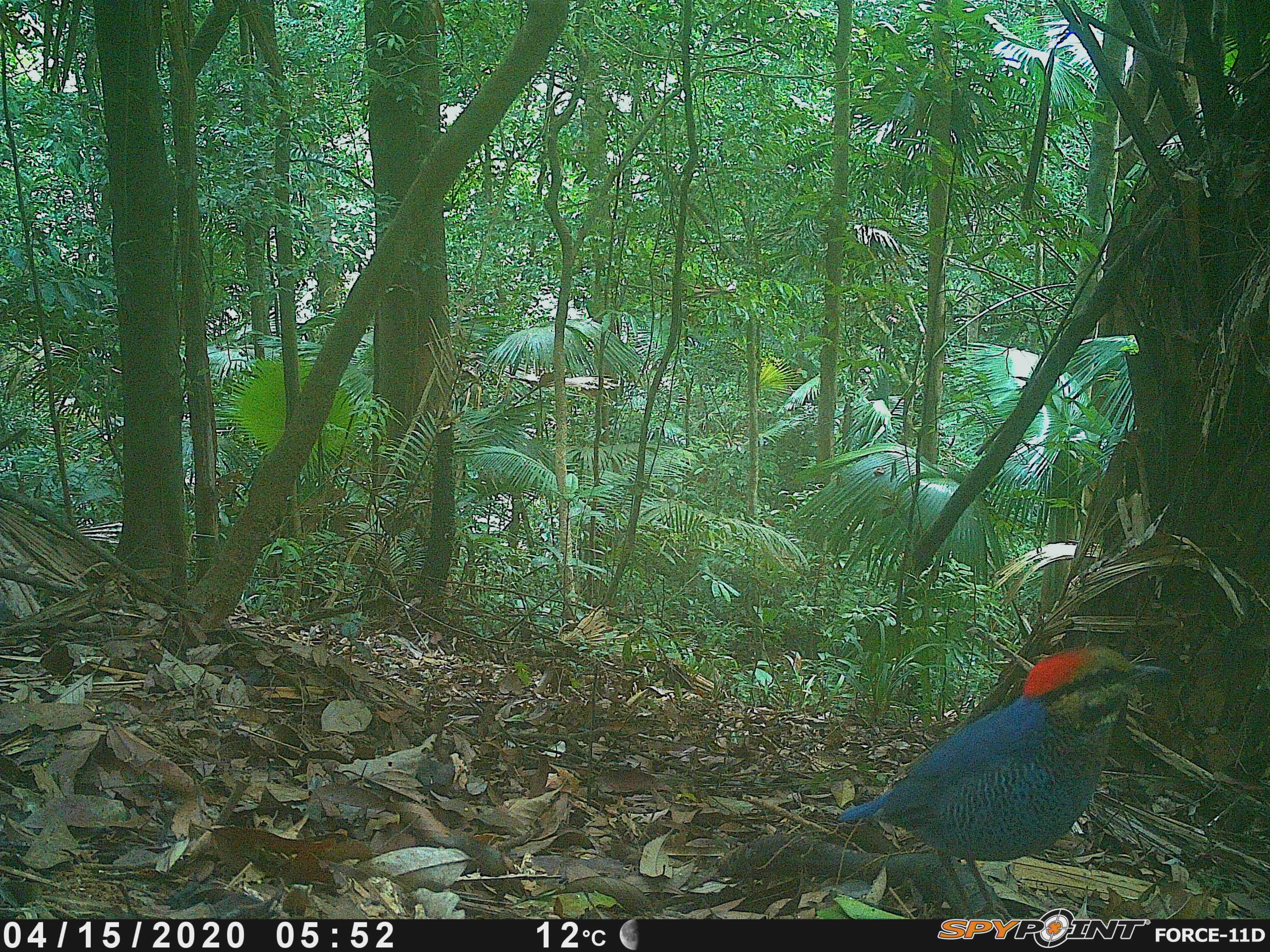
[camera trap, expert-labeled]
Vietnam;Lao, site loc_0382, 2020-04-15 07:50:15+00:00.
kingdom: Animalia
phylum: Chordata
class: Aves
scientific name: Aves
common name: bird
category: unidentified bird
Unidentified bird (bird) (Aves). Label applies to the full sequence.